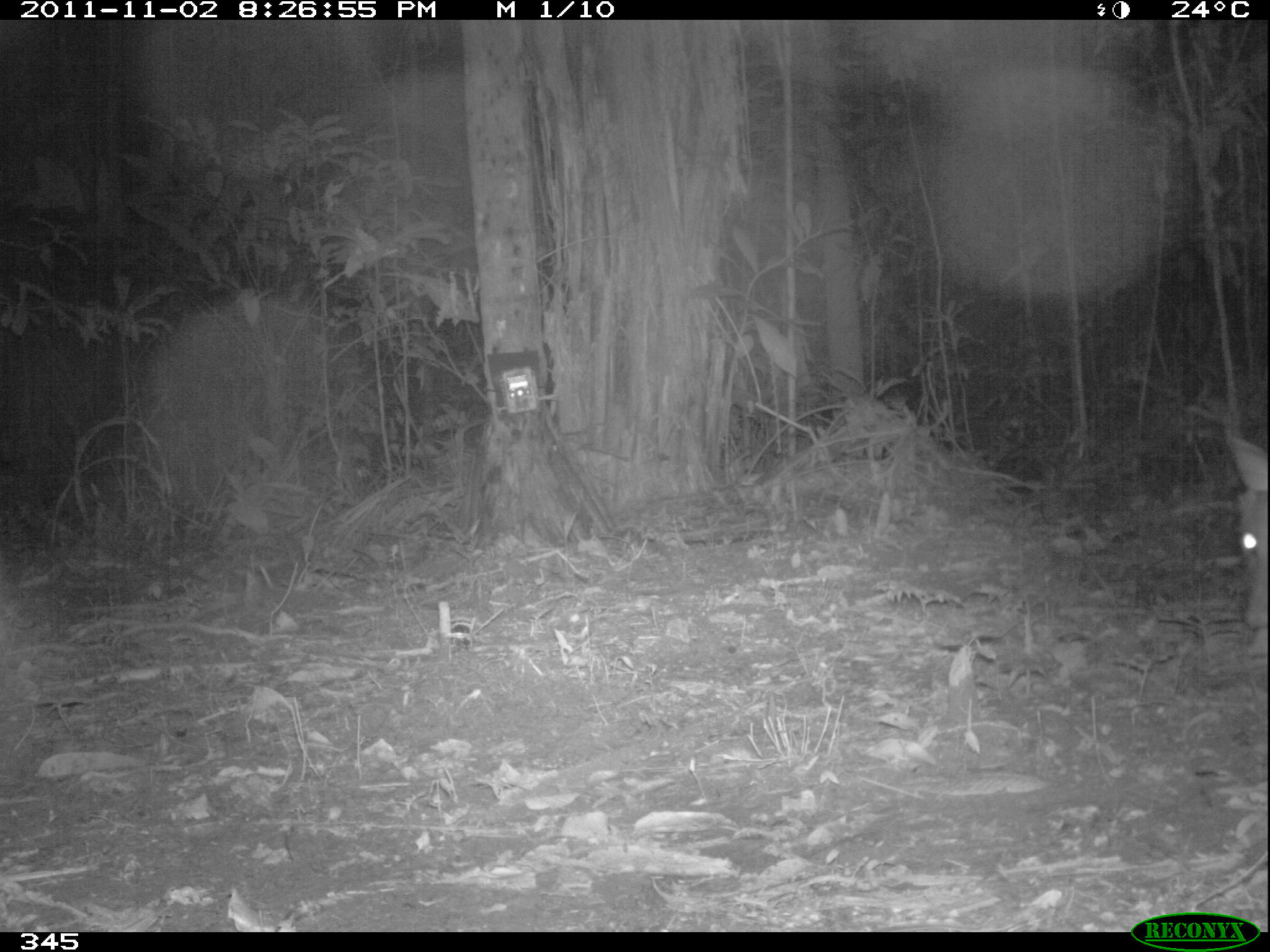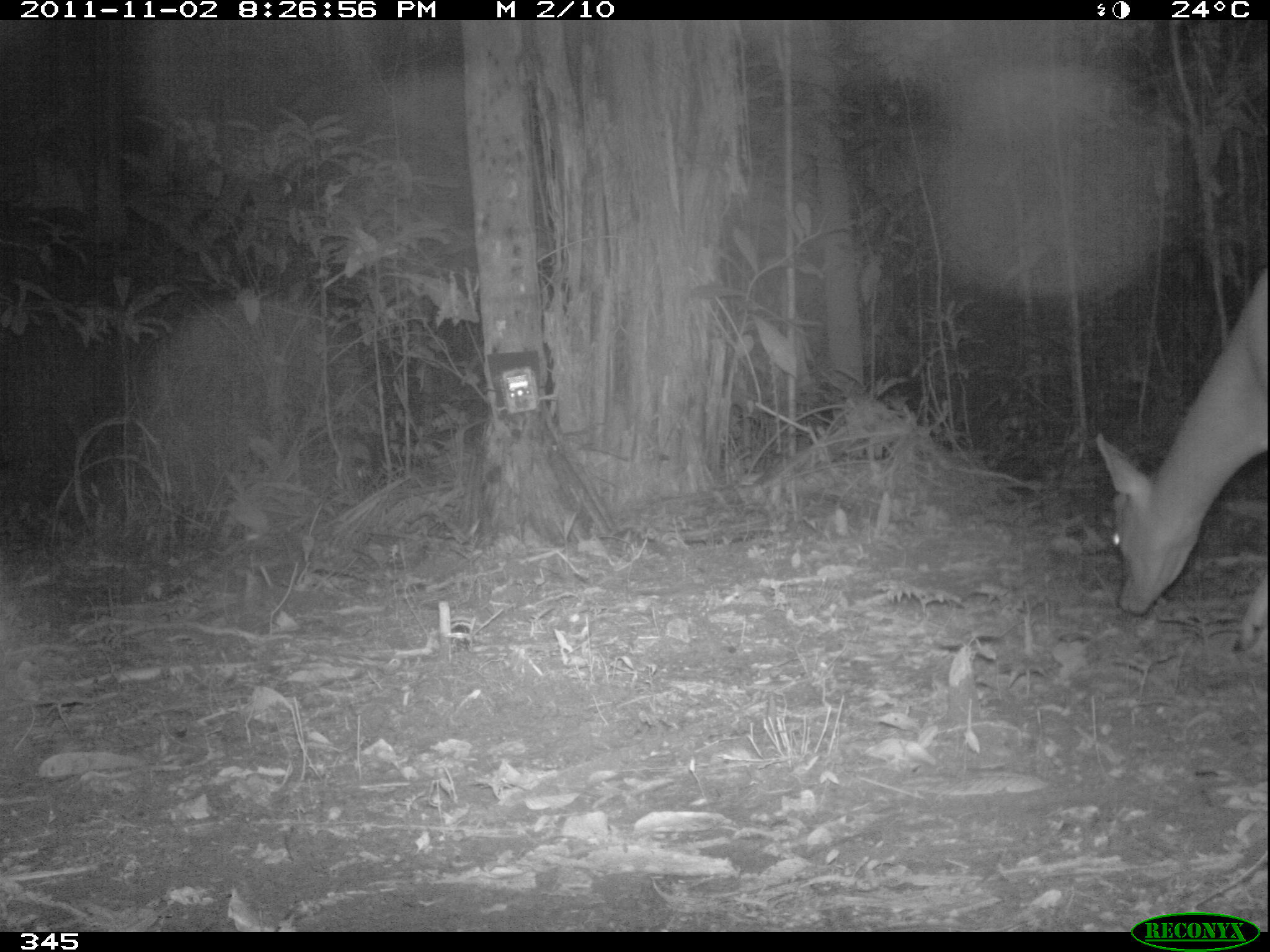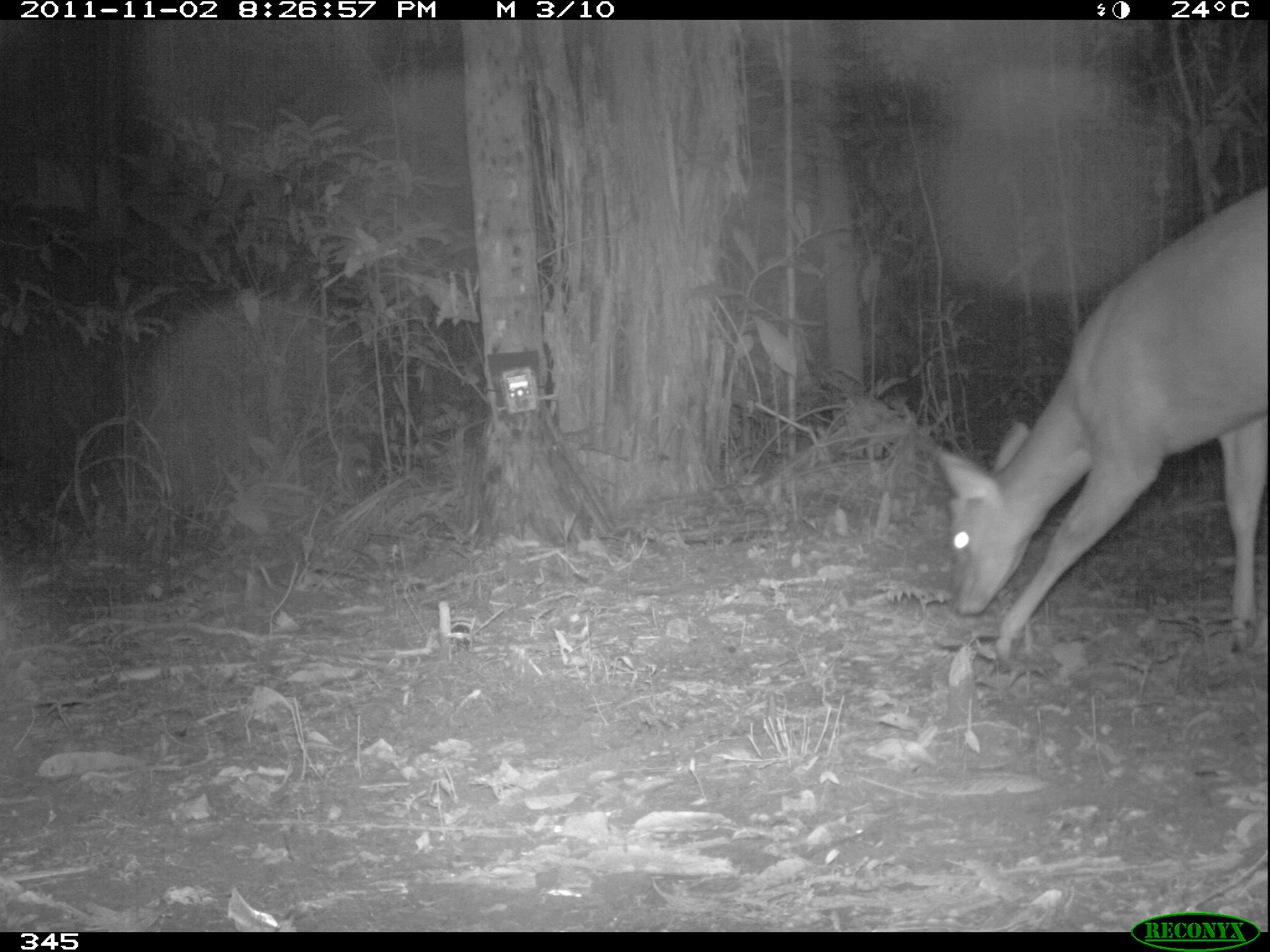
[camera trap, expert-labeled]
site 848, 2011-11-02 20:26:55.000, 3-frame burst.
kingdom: Animalia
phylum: Chordata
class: Mammalia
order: Artiodactyla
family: Cervidae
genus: Mazama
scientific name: Mazama americana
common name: red brocket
Mazama americana (red brocket).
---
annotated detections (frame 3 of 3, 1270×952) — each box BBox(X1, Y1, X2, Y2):
mazama americana: BBox(927, 185, 1267, 668)